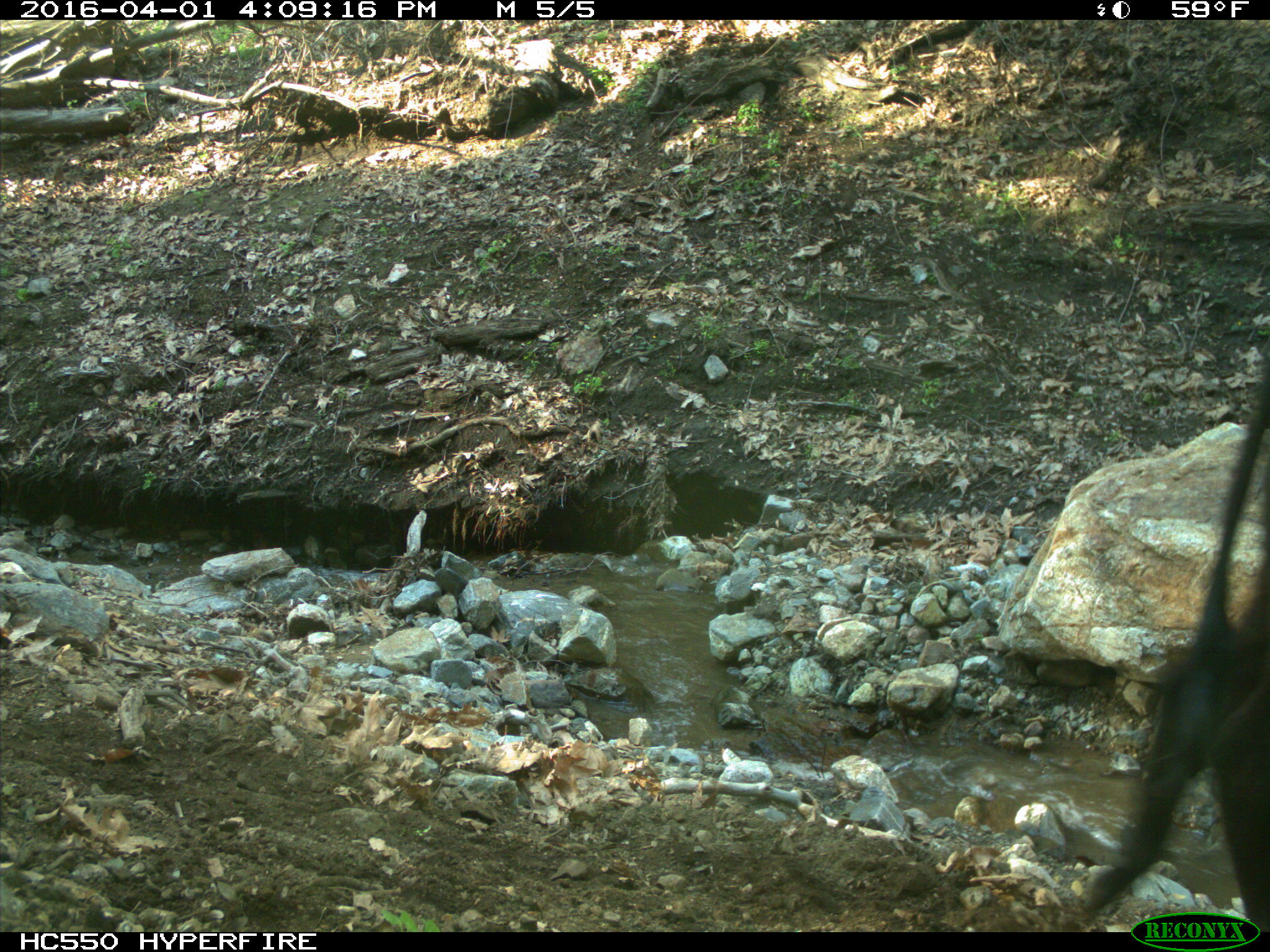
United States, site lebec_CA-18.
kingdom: Animalia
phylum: Chordata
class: Mammalia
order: Artiodactyla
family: Bovidae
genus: Bos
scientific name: Bos taurus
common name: domestic cow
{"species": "Bos taurus (domestic cow)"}